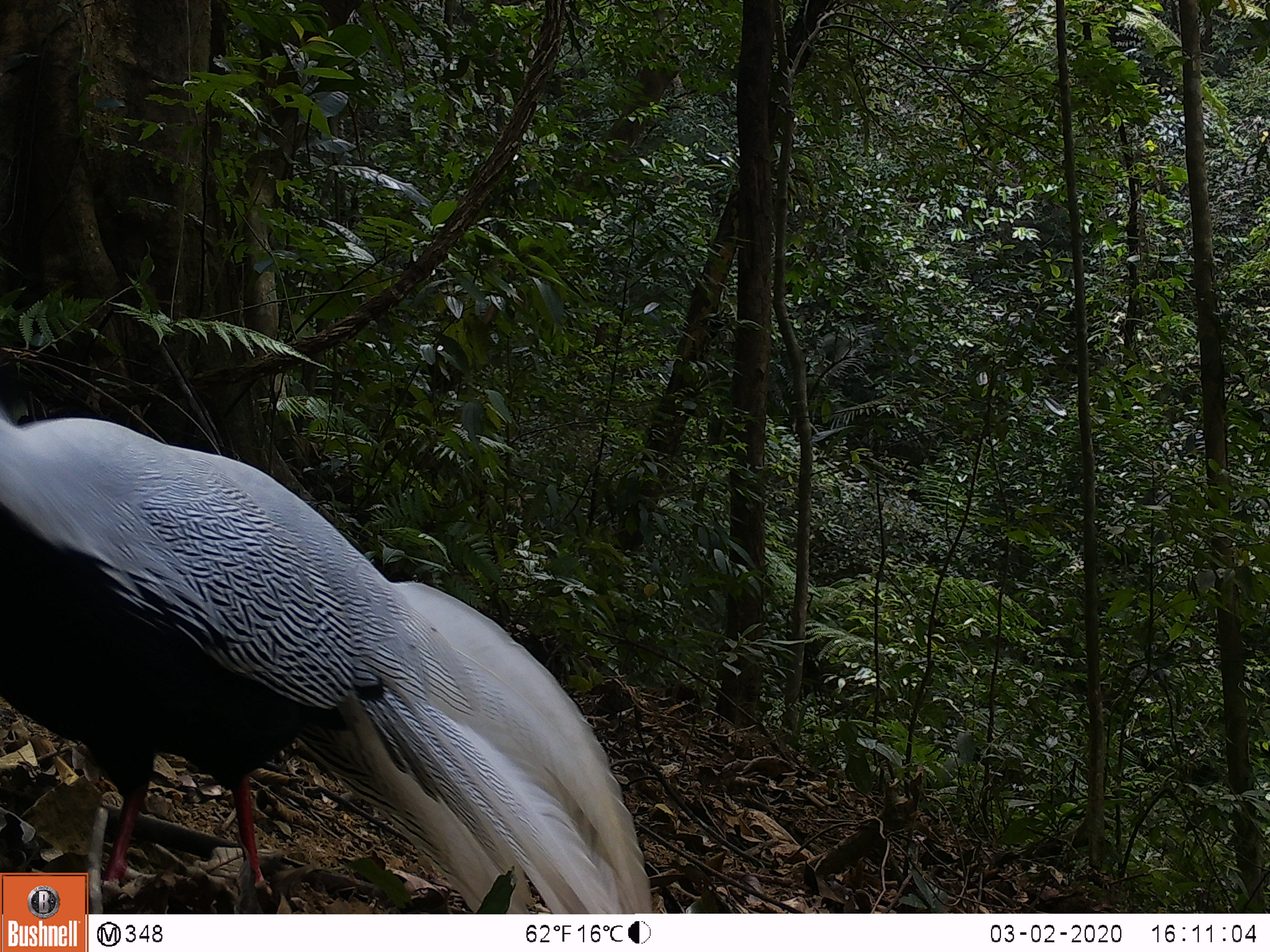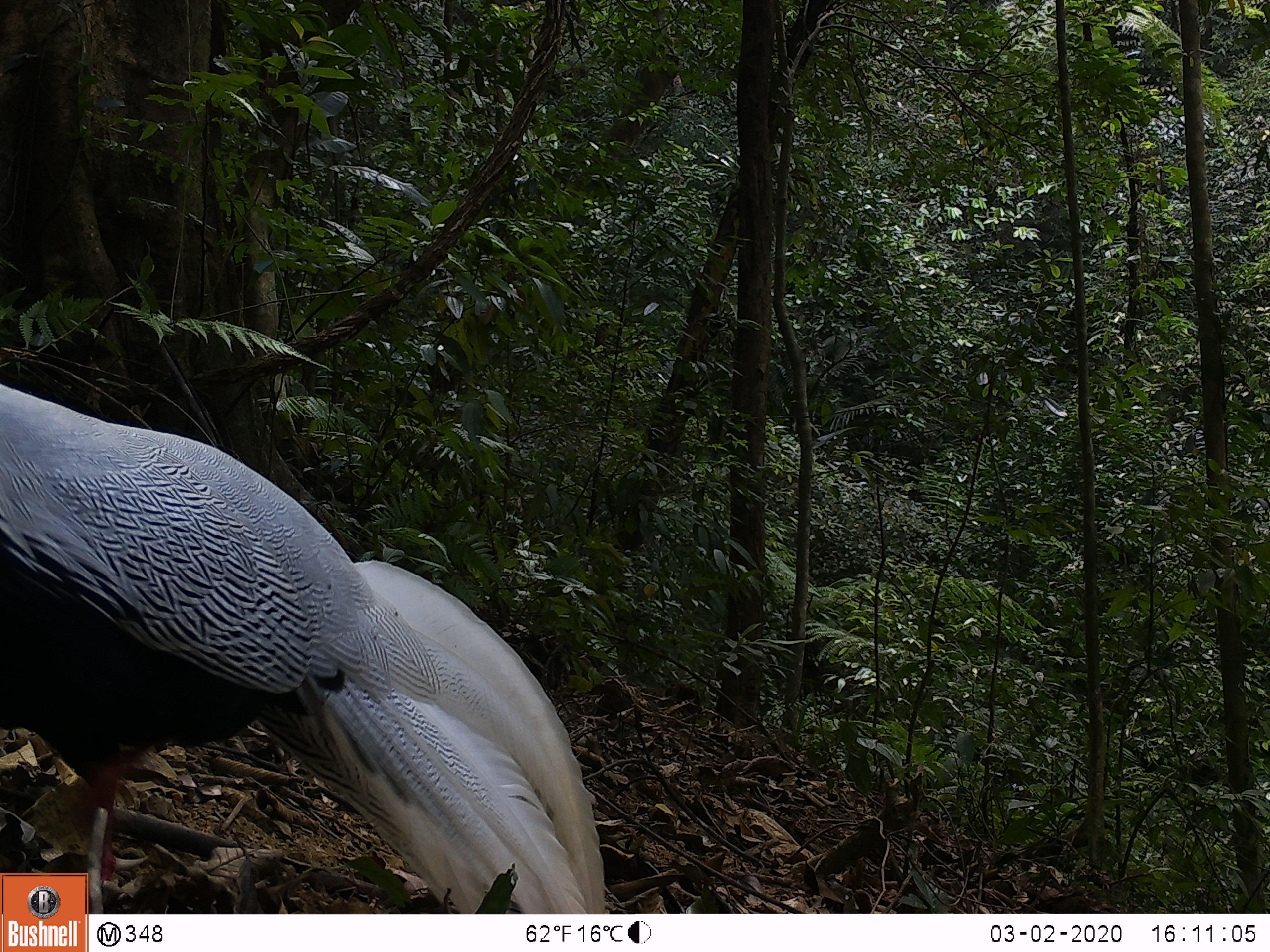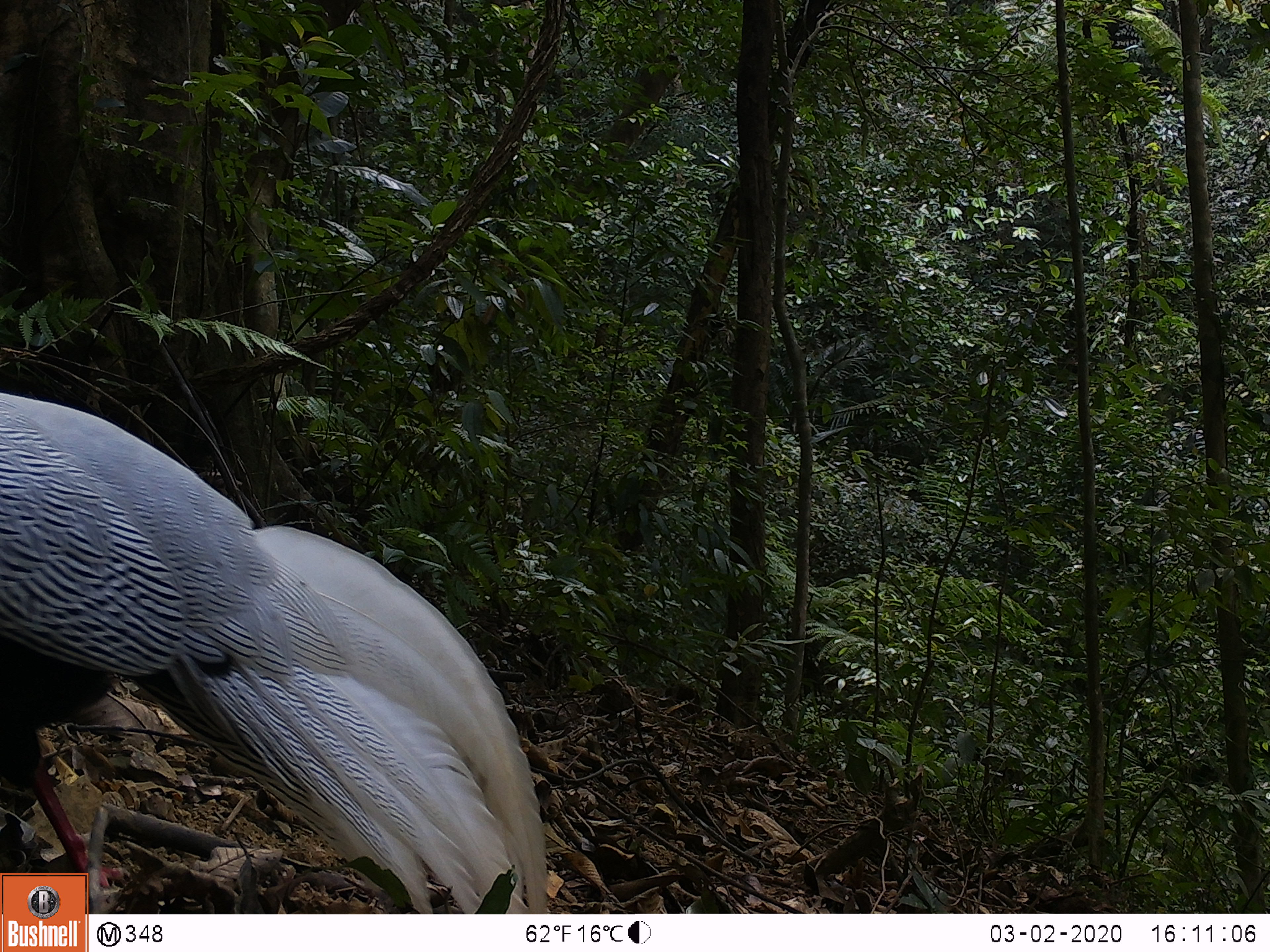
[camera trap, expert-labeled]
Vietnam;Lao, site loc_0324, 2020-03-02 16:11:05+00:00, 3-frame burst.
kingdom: Animalia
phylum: Chordata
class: Aves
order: Galliformes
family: Phasianidae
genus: Lophura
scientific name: Lophura nycthemera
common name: silver pheasant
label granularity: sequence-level